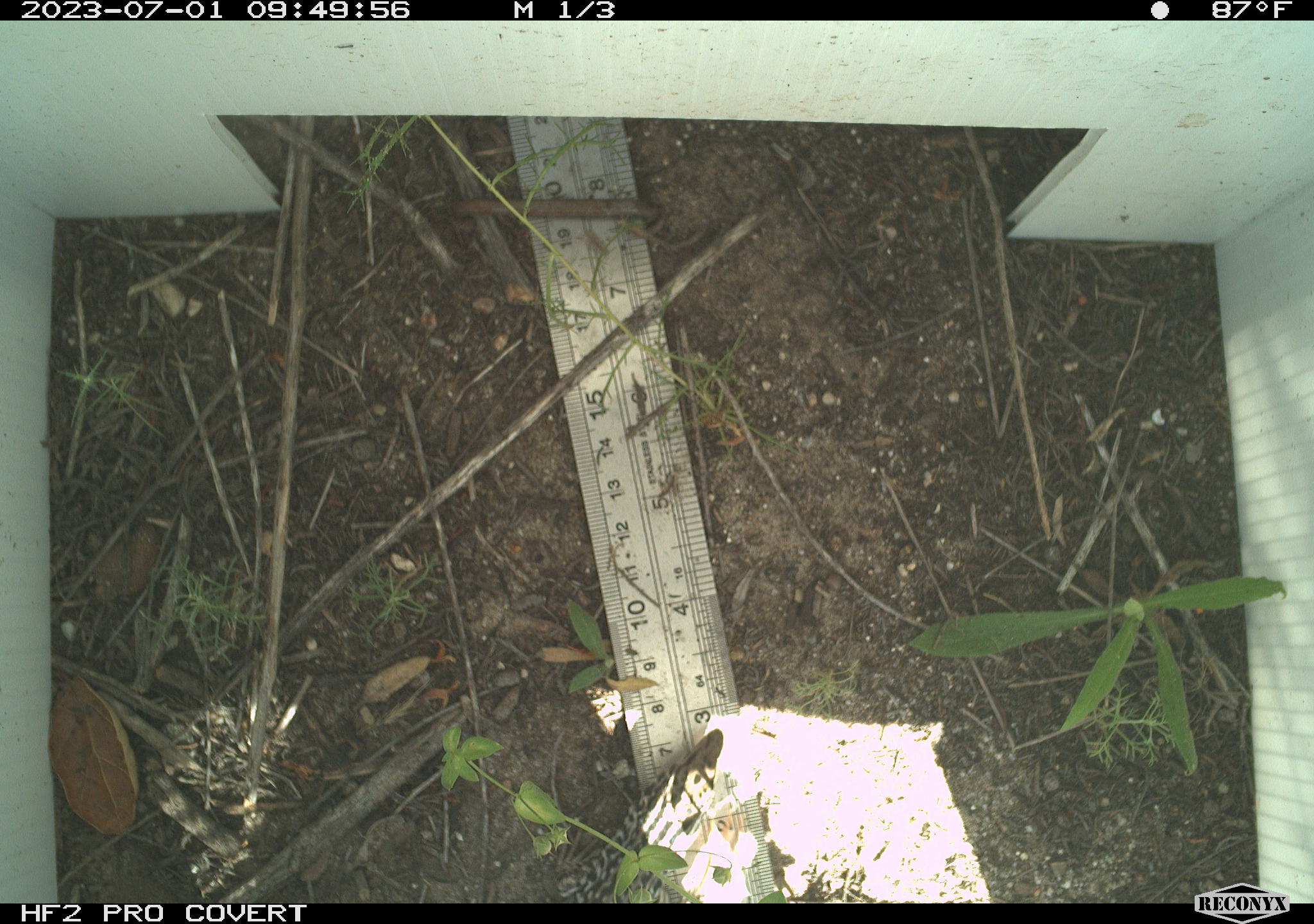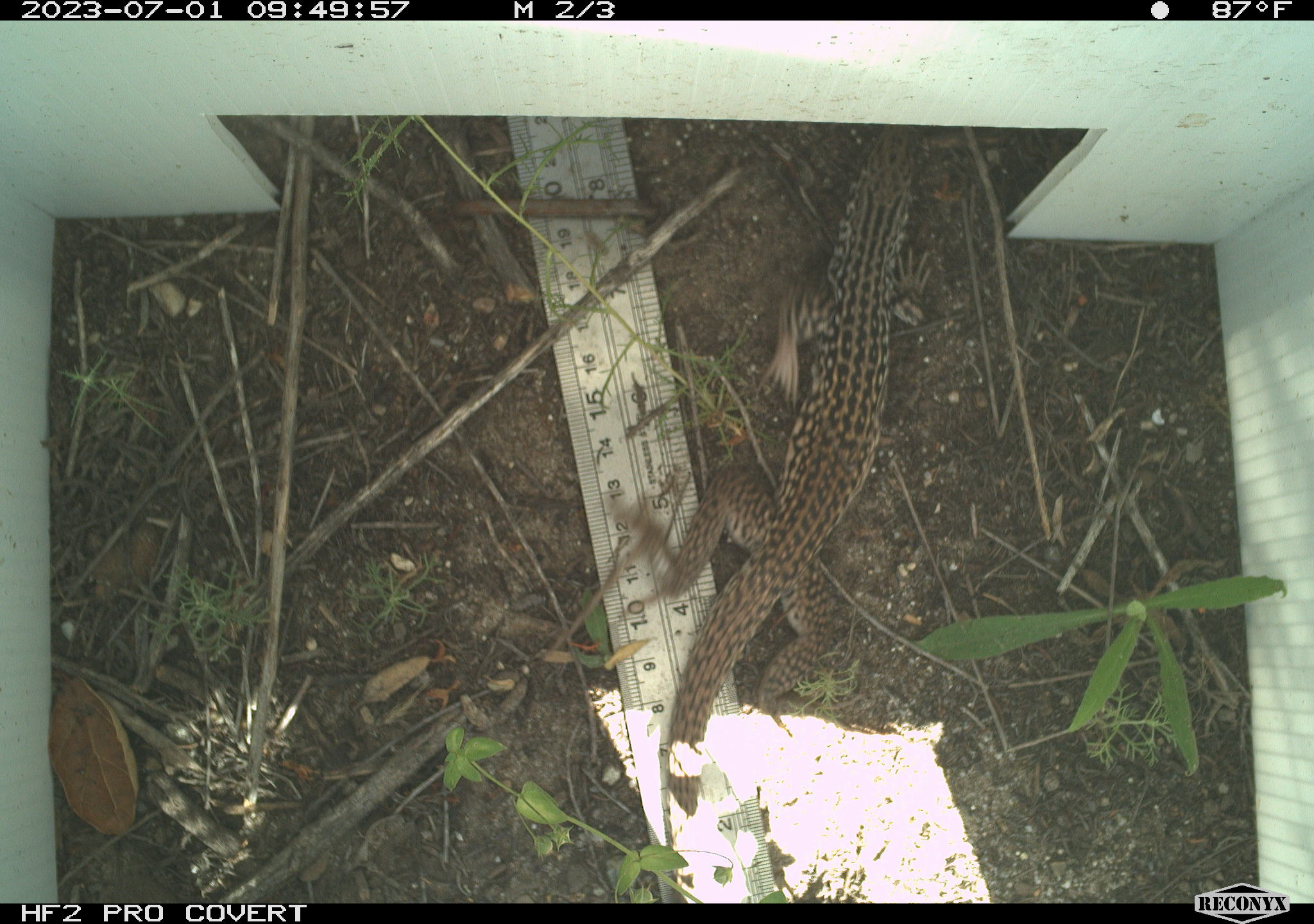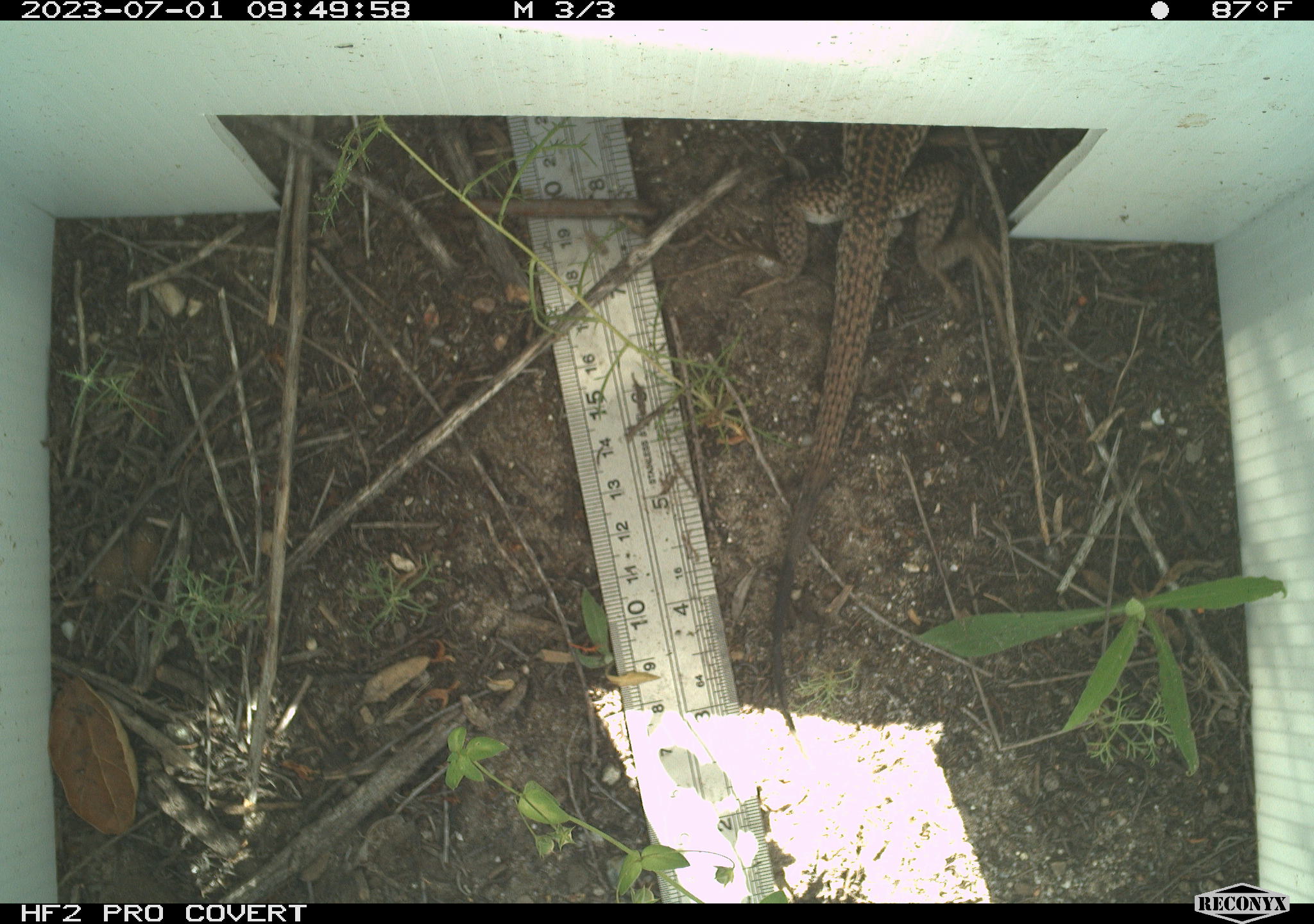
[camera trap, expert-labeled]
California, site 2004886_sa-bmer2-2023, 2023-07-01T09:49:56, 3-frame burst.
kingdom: Animalia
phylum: Chordata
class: Reptilia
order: Squamata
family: Teiidae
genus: Aspidoscelis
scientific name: Aspidoscelis tigris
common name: western whiptail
Western whiptail (Aspidoscelis tigris).